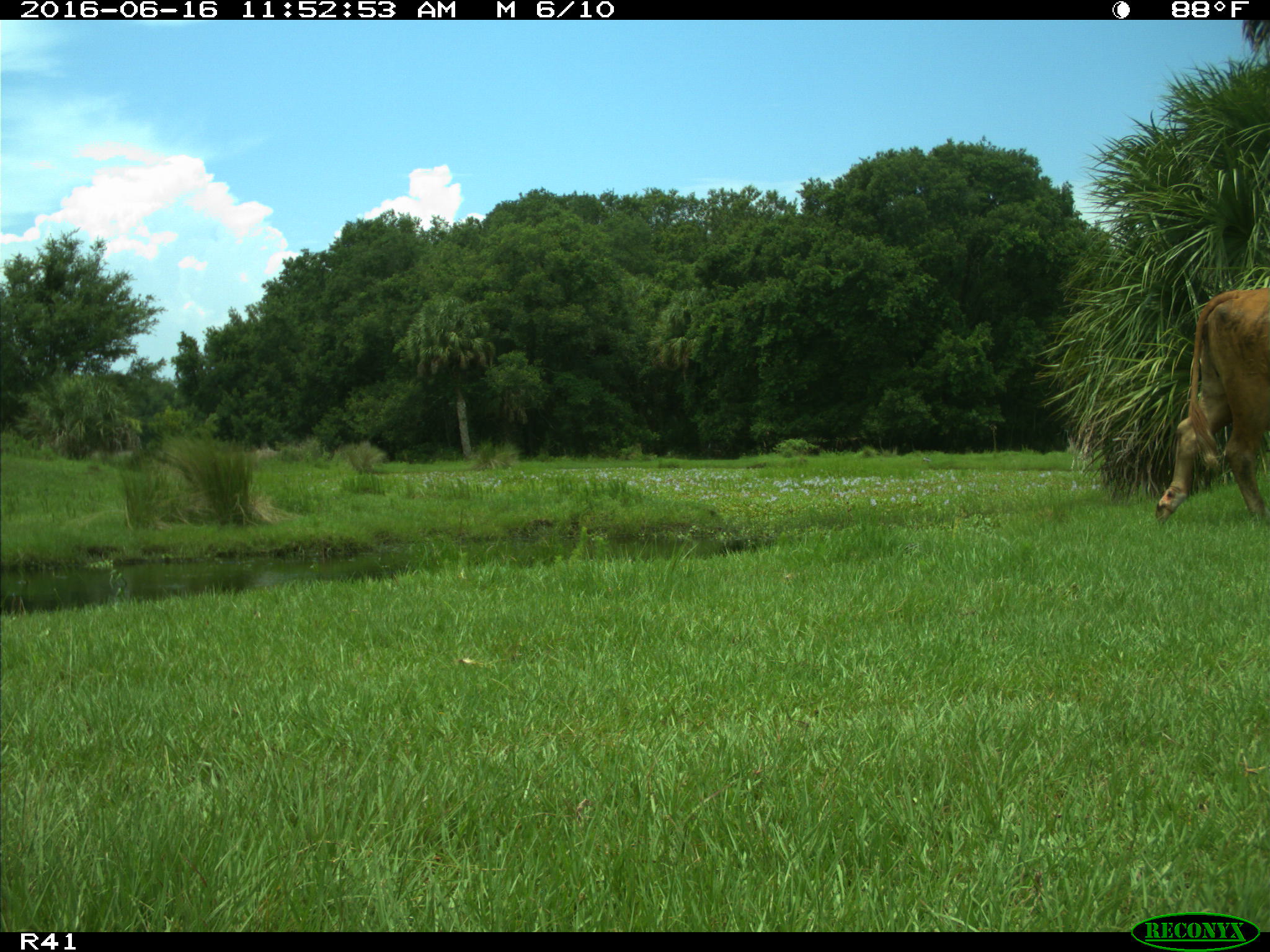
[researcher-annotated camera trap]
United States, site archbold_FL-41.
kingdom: Animalia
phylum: Chordata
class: Mammalia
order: Artiodactyla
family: Bovidae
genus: Bos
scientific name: Bos taurus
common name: domestic cow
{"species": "Bos taurus (domestic cow)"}